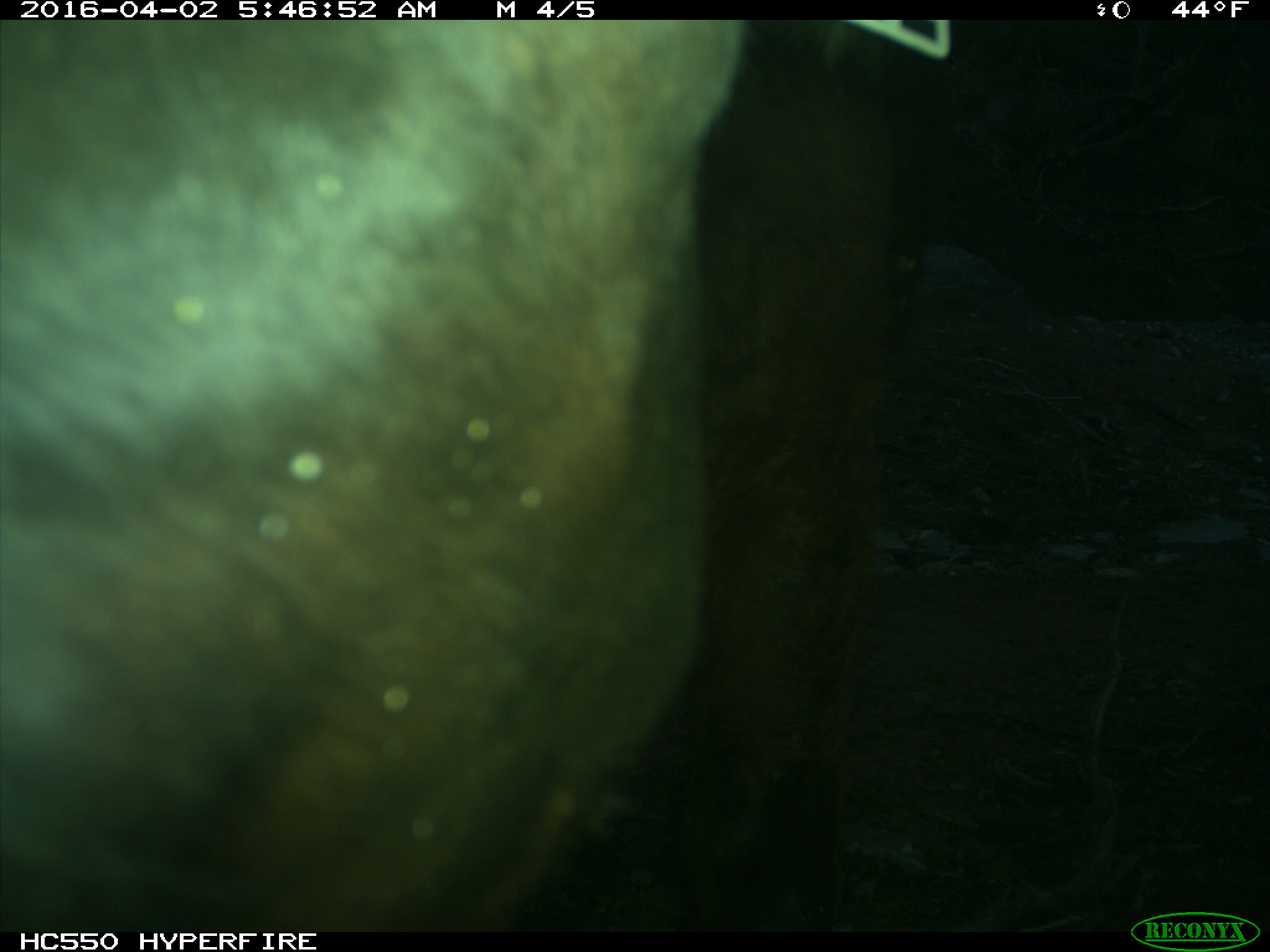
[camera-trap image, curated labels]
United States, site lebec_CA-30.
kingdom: Animalia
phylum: Chordata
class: Mammalia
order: Artiodactyla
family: Bovidae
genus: Bos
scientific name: Bos taurus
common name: domestic cow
Bos taurus (domestic cow).